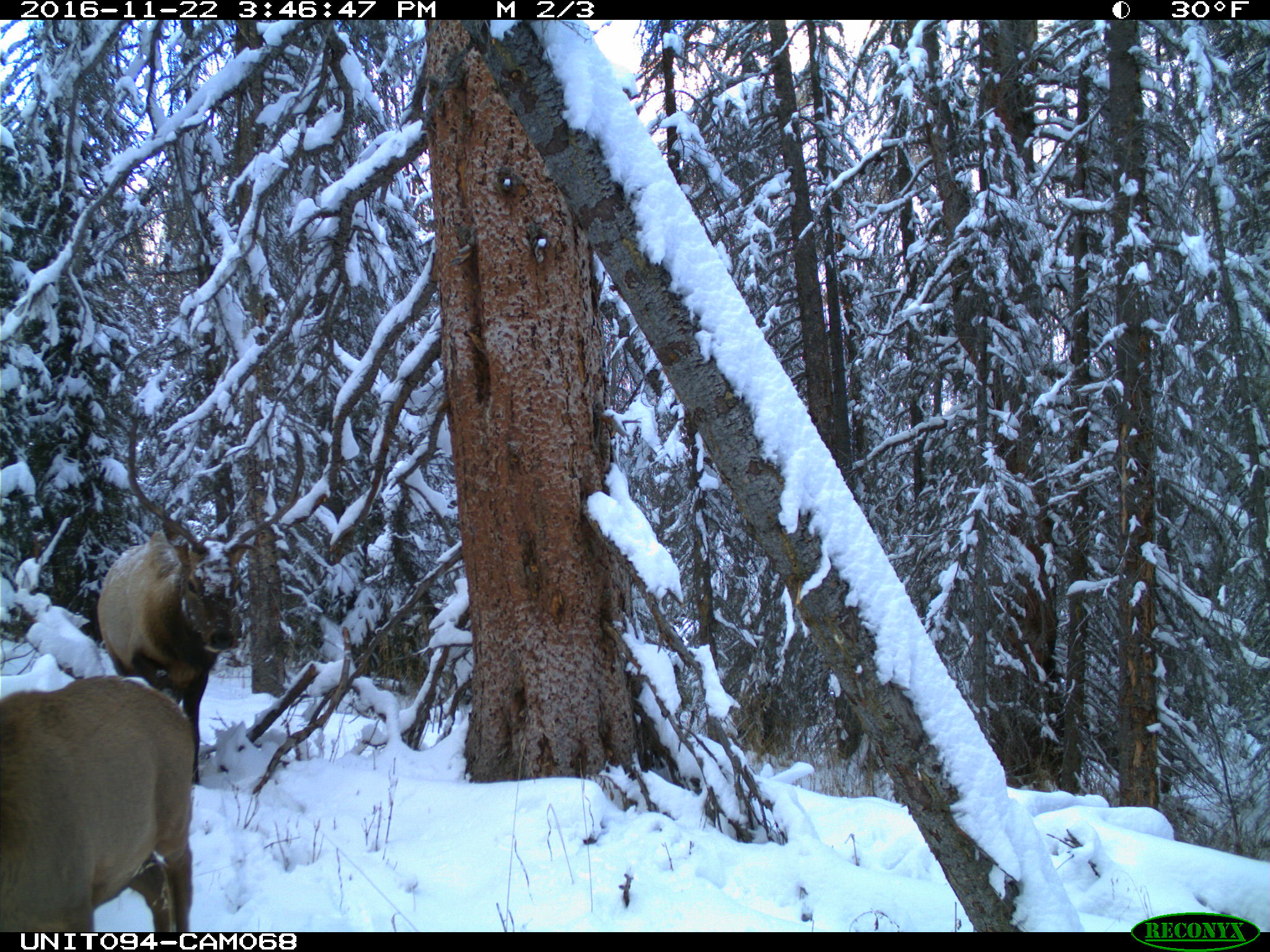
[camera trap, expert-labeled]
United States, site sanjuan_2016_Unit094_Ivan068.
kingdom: Animalia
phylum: Chordata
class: Mammalia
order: Artiodactyla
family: Cervidae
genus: Cervus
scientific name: Cervus elaphus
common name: red deer